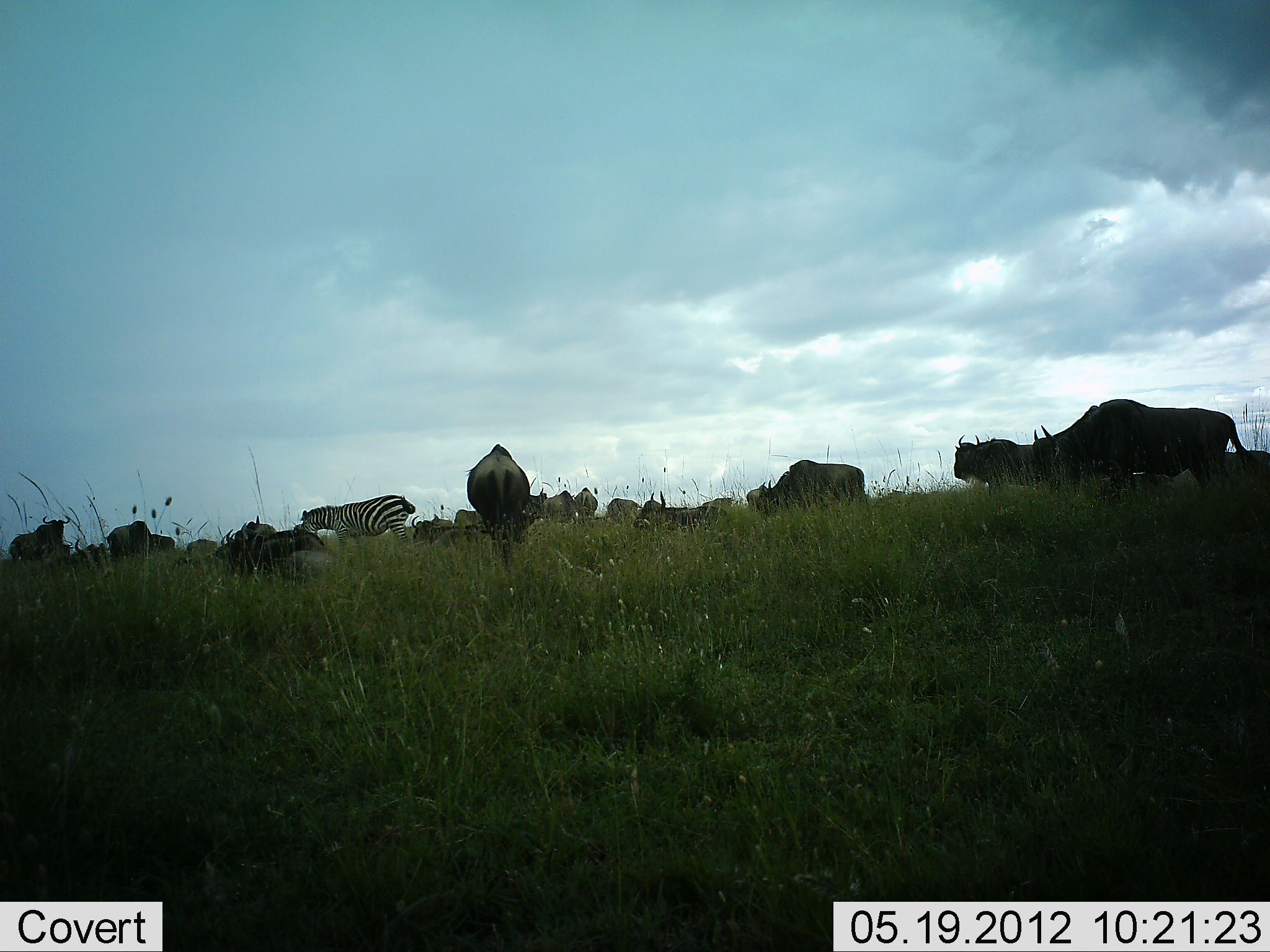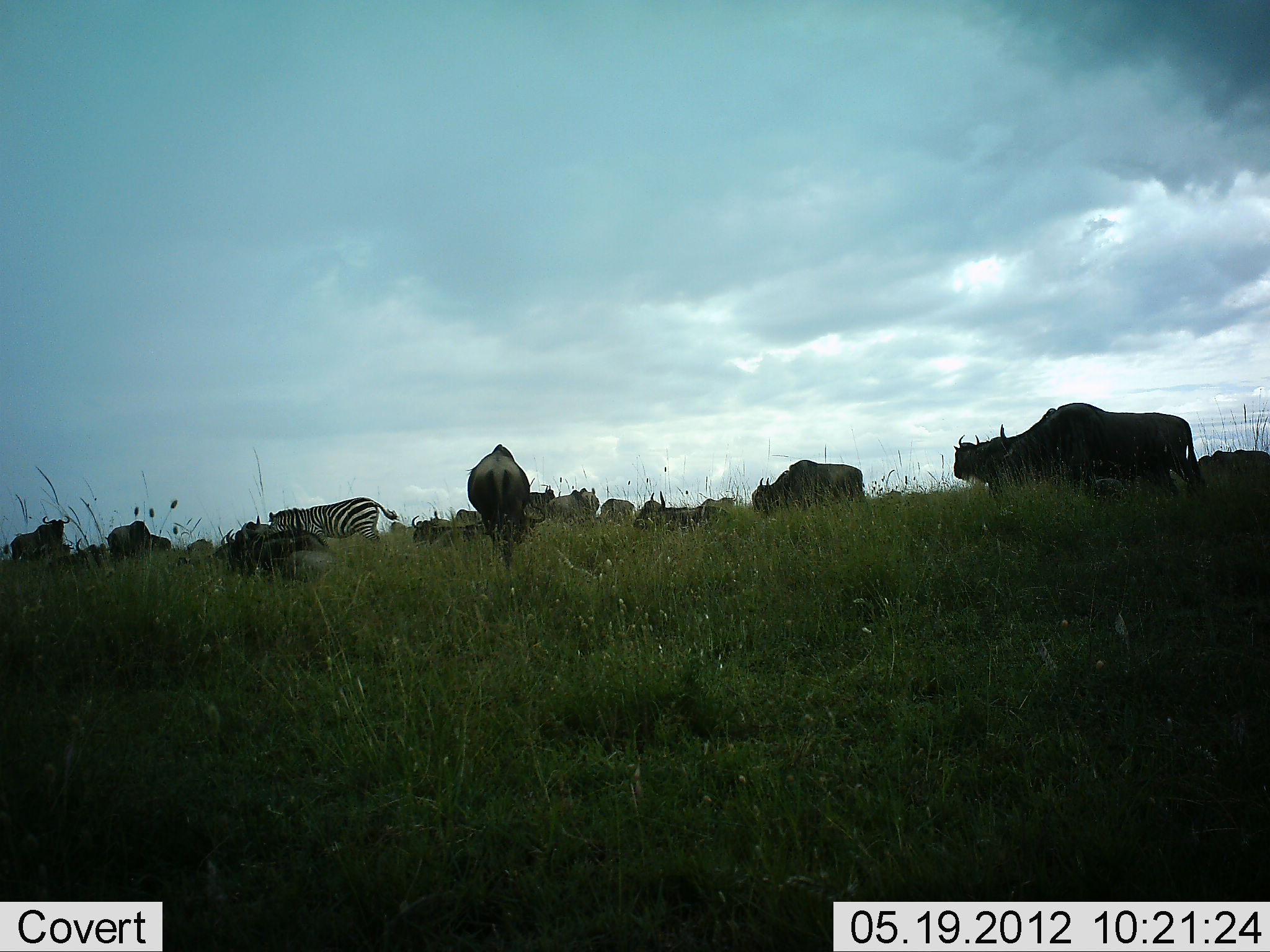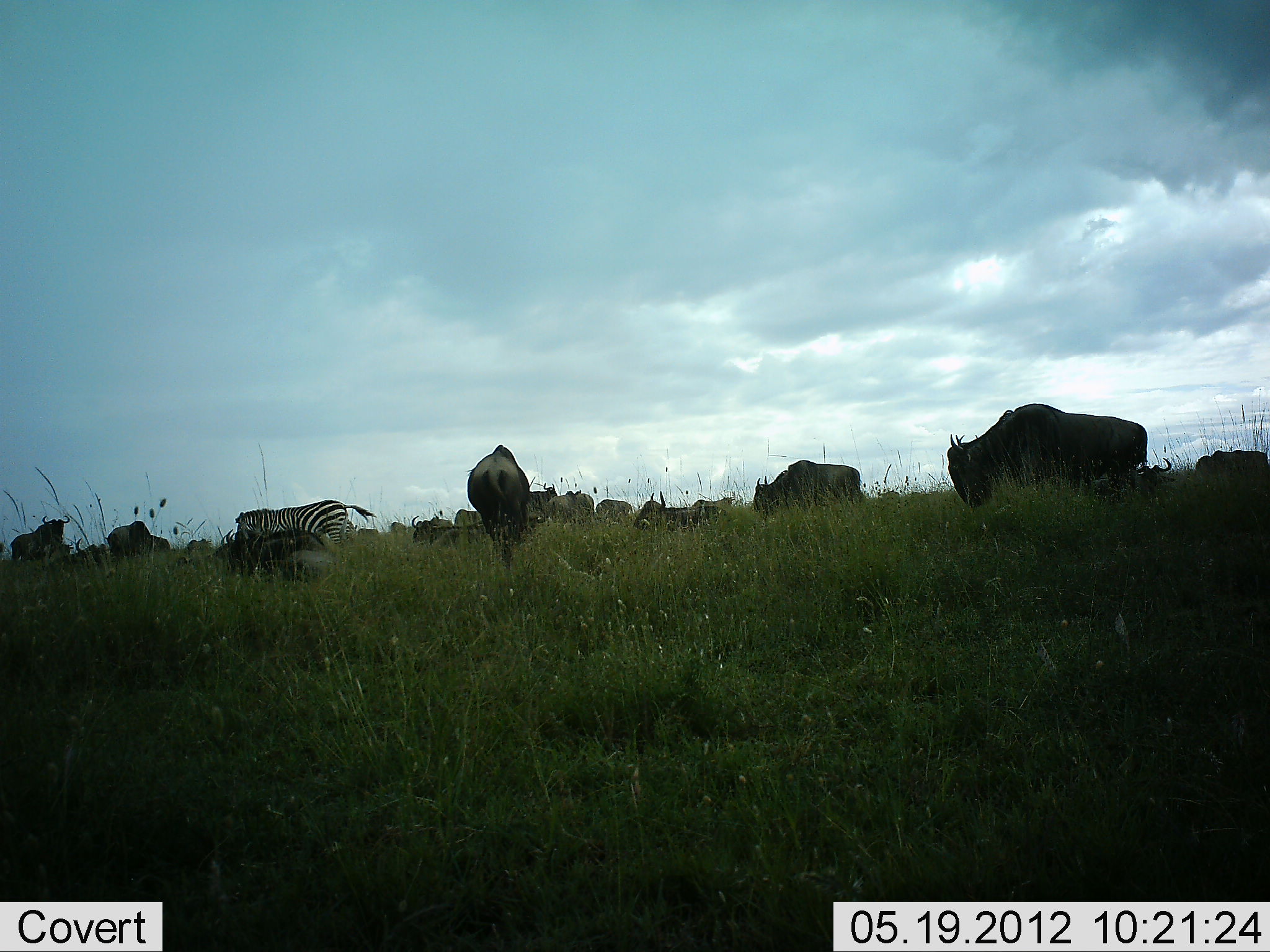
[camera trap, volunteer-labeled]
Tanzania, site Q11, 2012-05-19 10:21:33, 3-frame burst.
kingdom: Animalia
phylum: Chordata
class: Mammalia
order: Artiodactyla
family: Bovidae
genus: Connochaetes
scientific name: Connochaetes taurinus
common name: blue wildebeest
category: wildebeest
Wildebeest (blue wildebeest) (Connochaetes taurinus), count 11-50. Behavior (volunteer vote fractions): standing 70%, resting 60%, moving 60%, interacting 0%. Young present (vote fraction): 0%. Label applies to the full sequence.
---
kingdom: Animalia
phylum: Chordata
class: Mammalia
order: Perissodactyla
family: Equidae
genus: Equus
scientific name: Equus quagga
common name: plains zebra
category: zebra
Zebra (plains zebra) (Equus quagga), count 1. Behavior (volunteer vote fractions): standing 30%, resting 0%, moving 60%, interacting 0%. Young present (vote fraction): 0%. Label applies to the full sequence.